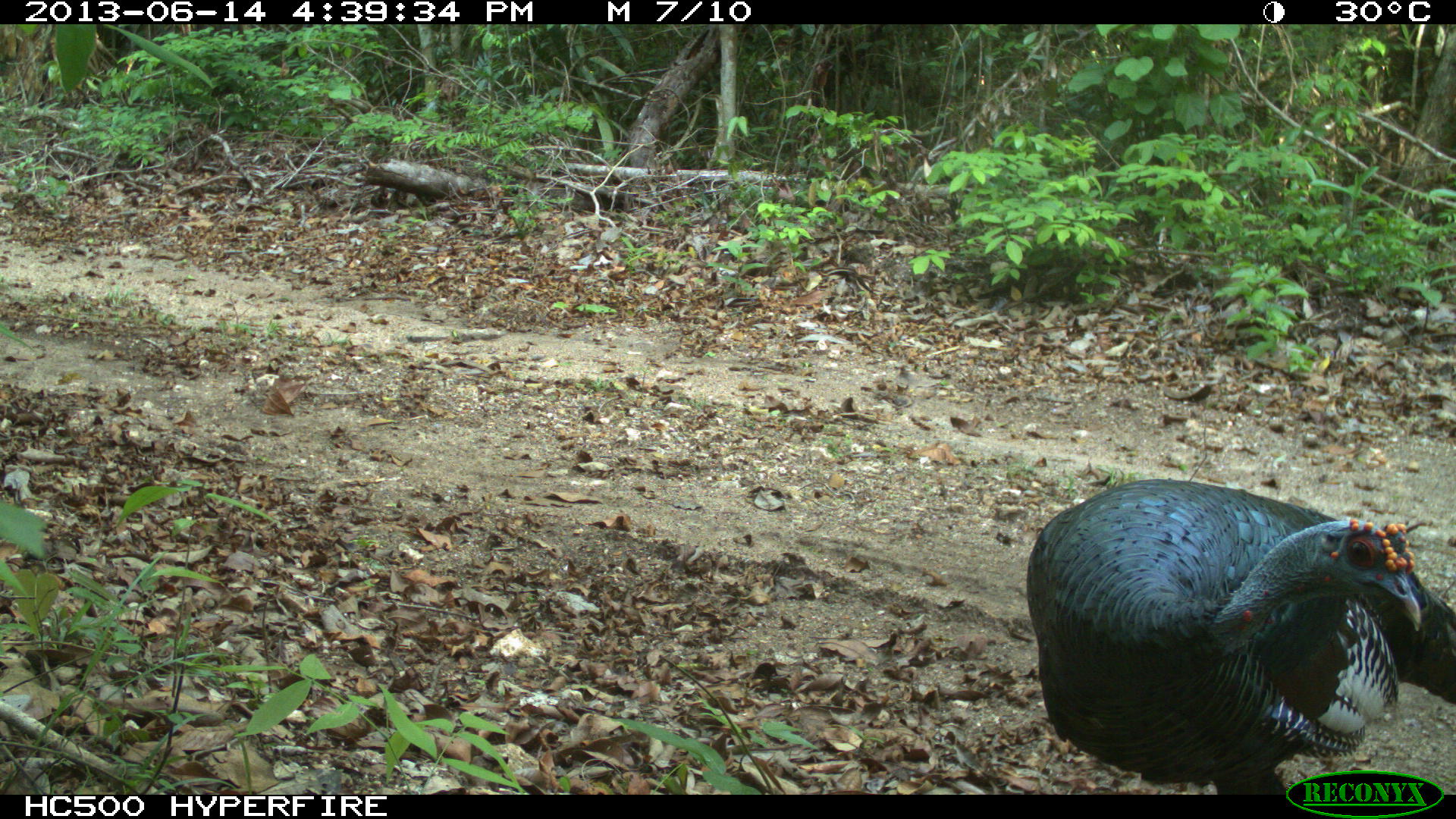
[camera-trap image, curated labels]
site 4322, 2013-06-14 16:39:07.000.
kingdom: Animalia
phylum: Chordata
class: Aves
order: Galliformes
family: Phasianidae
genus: Meleagris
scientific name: Meleagris ocellata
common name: ocellated turkey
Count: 3.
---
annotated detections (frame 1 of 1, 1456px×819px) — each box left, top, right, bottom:
meleagris ocellata: 1025, 477, 1456, 795